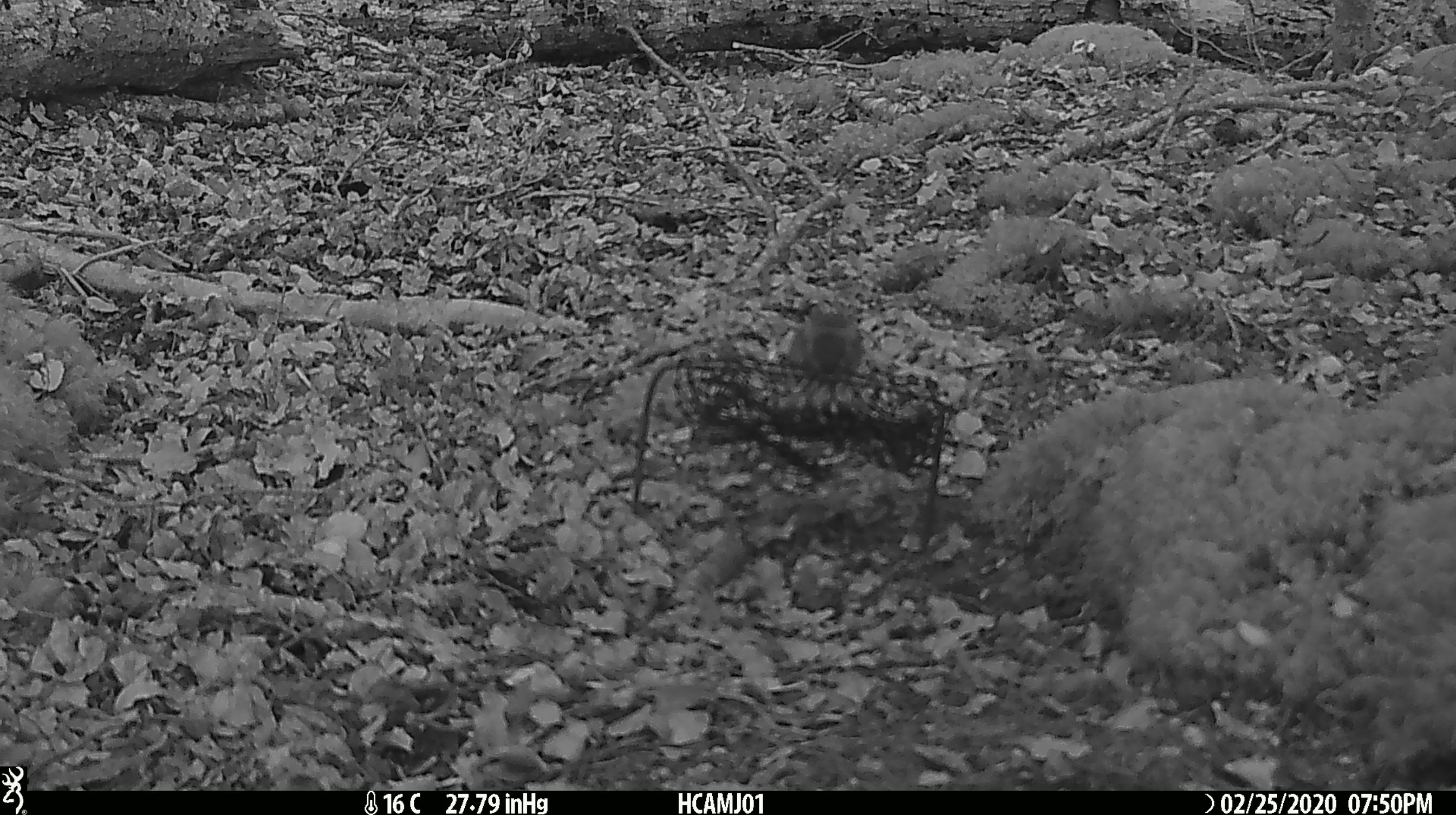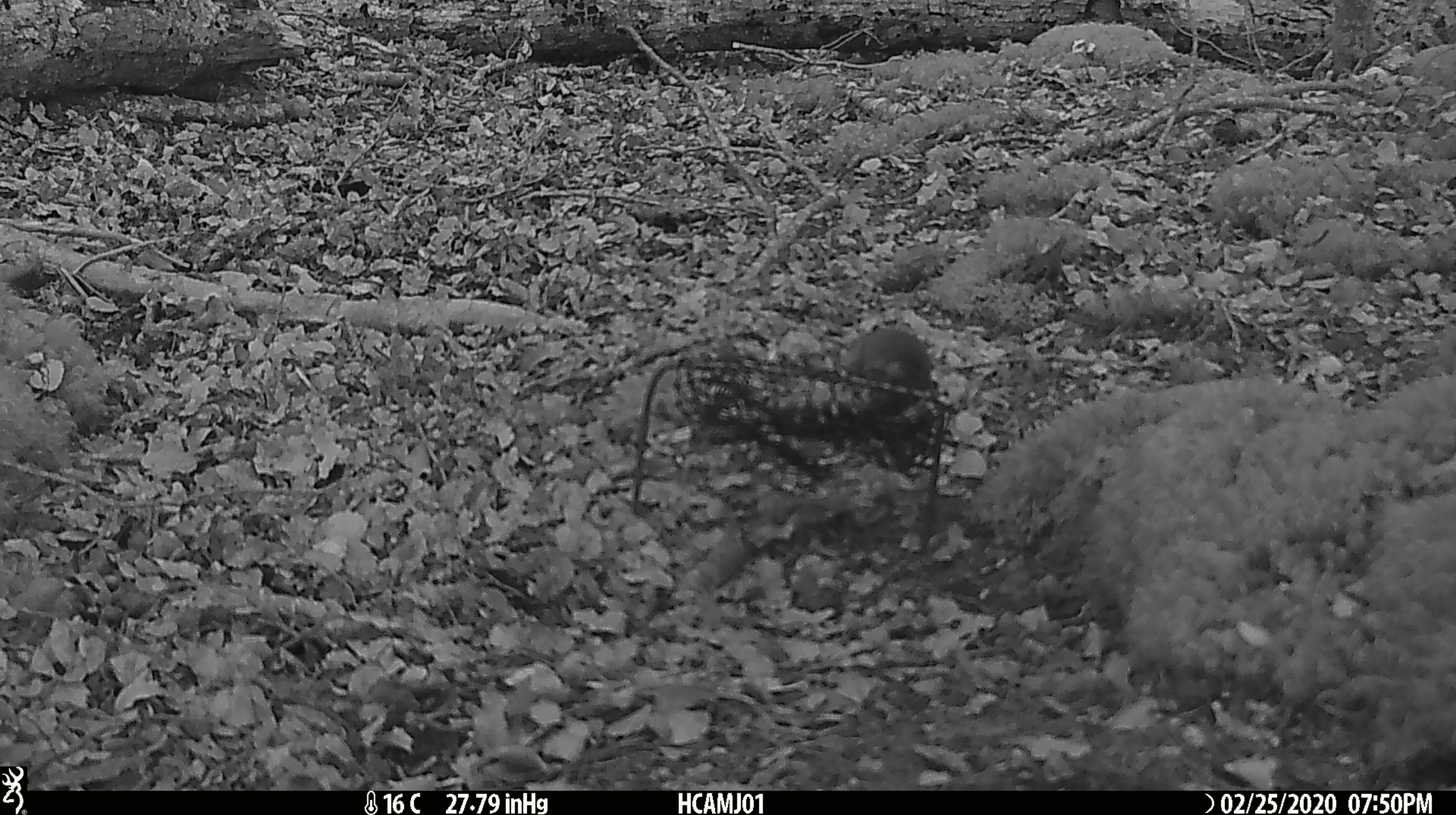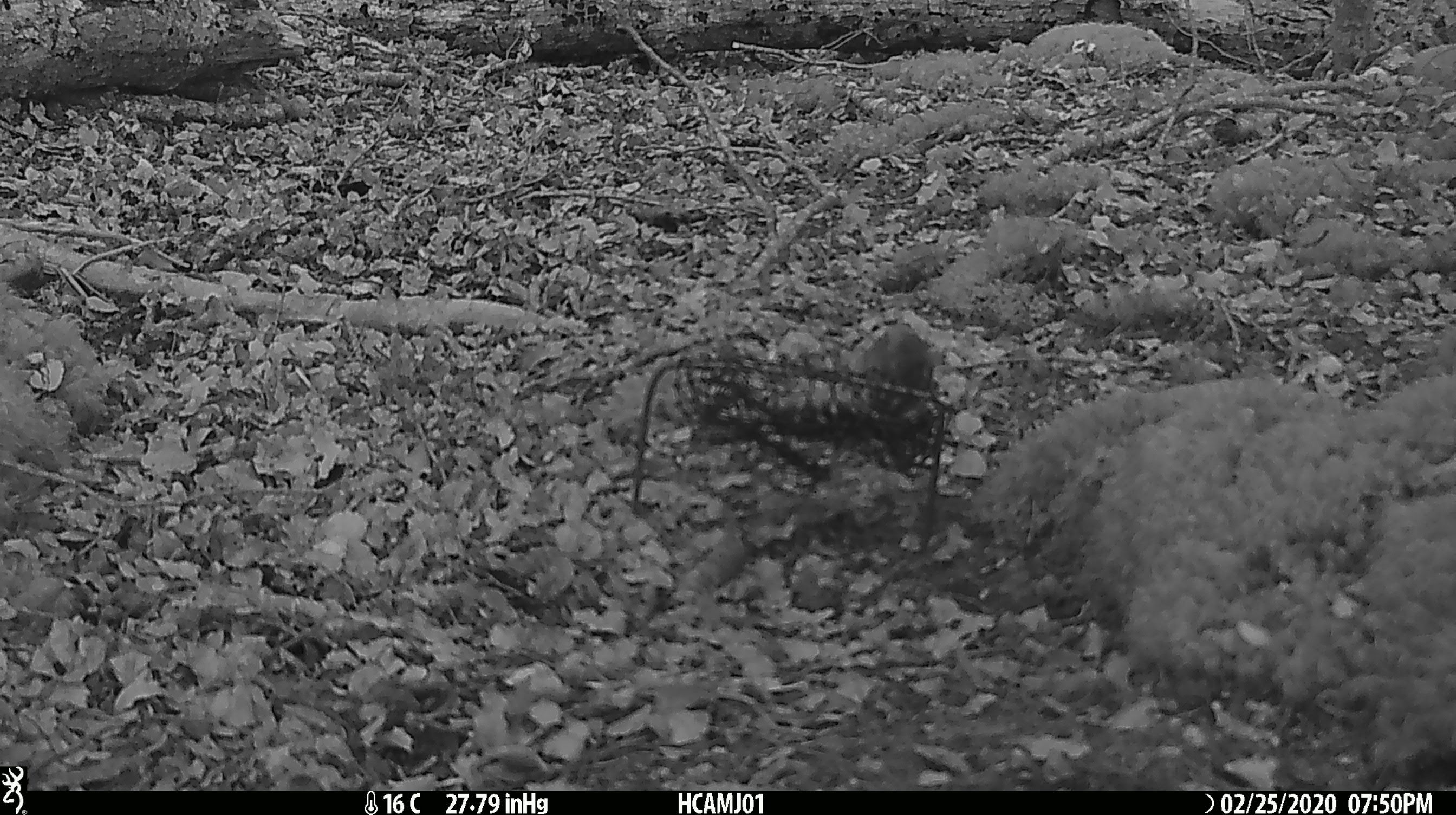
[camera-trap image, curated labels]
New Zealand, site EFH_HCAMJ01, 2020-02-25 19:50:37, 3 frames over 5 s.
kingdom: Animalia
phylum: Chordata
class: Mammalia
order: Rodentia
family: Muridae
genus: Mus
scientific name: Mus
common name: mouse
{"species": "mouse (Mus)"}